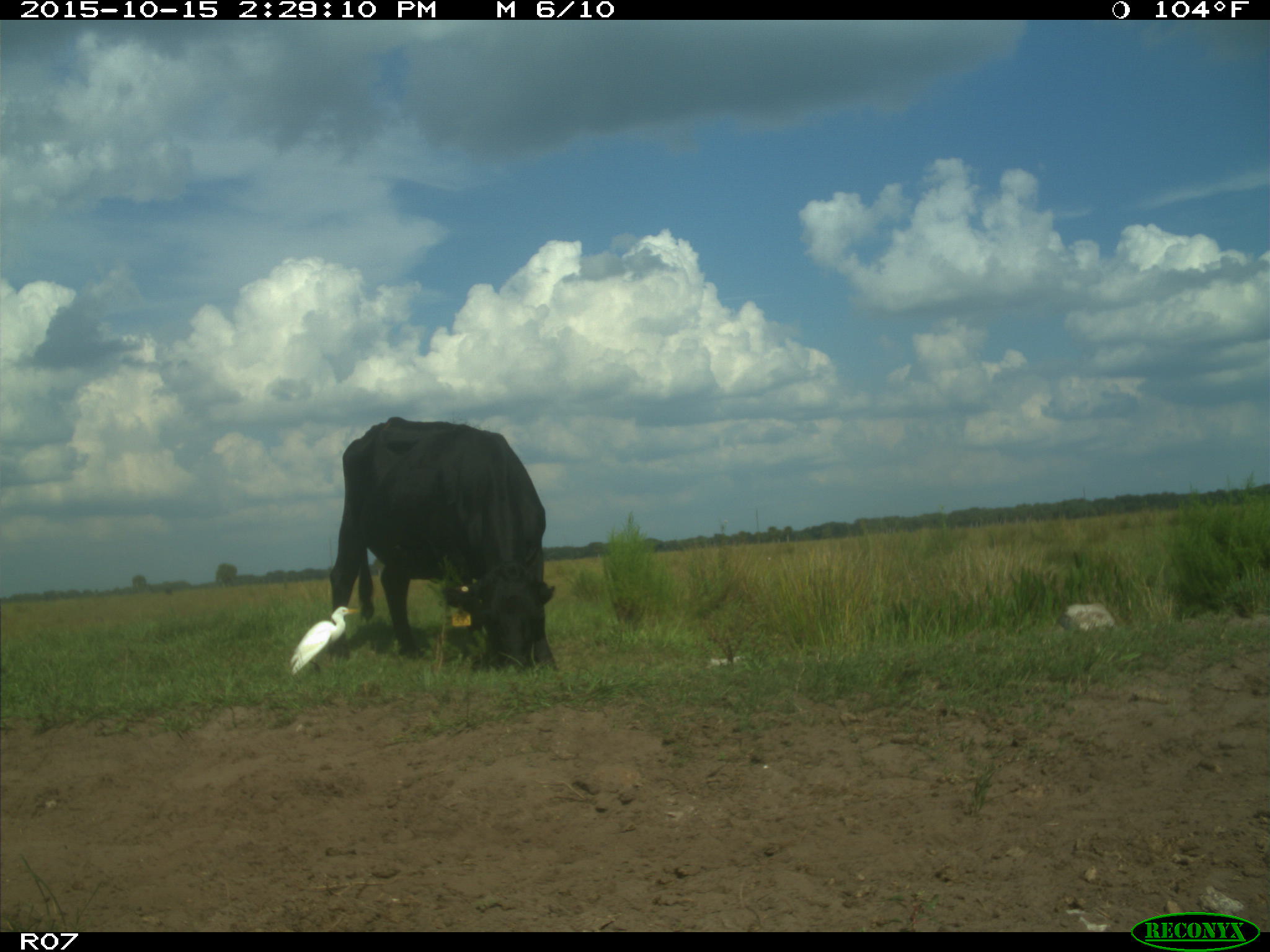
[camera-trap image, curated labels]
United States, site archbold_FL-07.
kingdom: Animalia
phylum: Chordata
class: Mammalia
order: Artiodactyla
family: Bovidae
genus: Bos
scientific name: Bos taurus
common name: domestic cow